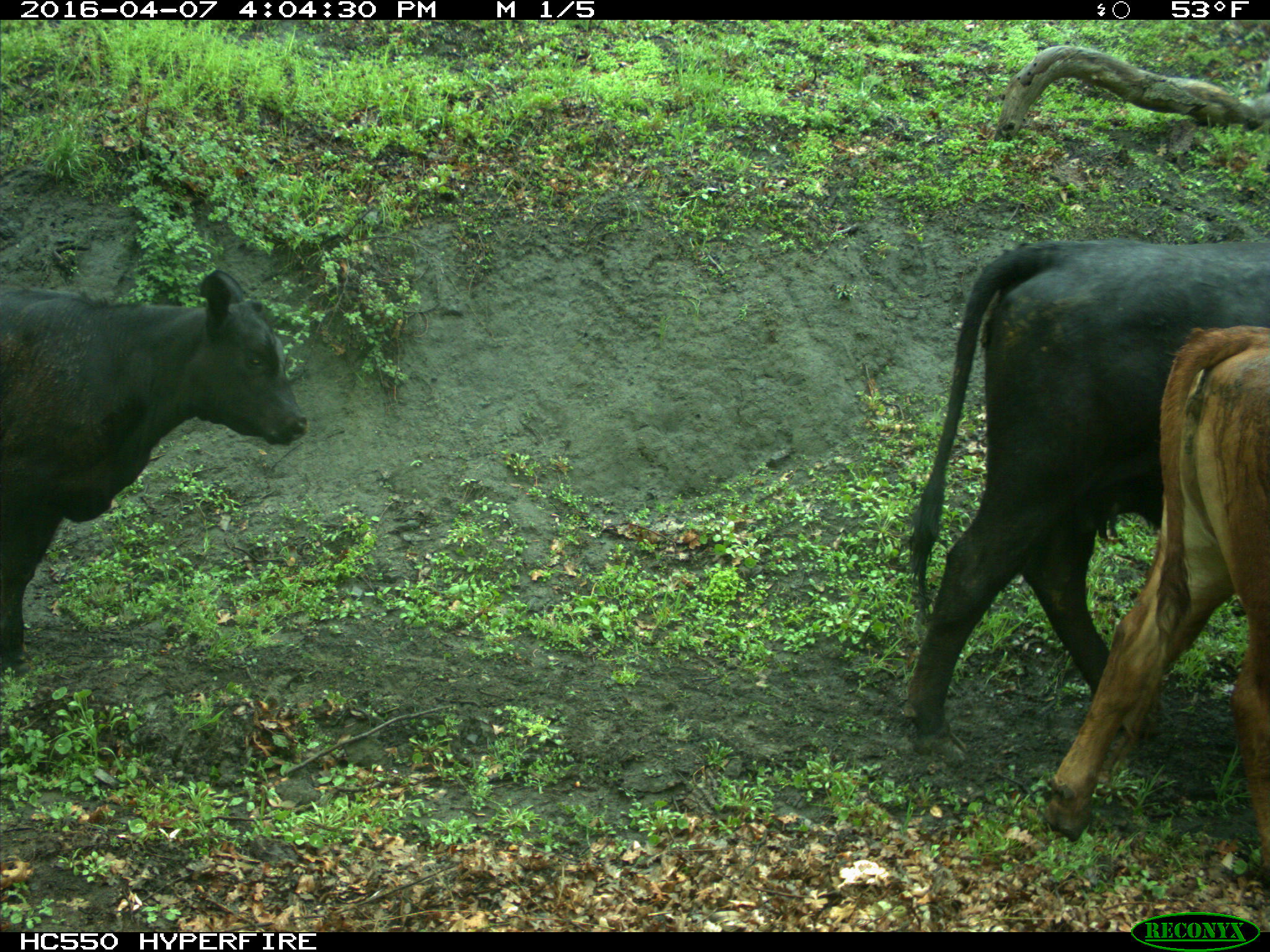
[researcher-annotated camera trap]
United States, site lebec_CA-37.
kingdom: Animalia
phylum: Chordata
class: Mammalia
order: Artiodactyla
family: Bovidae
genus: Bos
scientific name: Bos taurus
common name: domestic cow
Bos taurus (domestic cow).